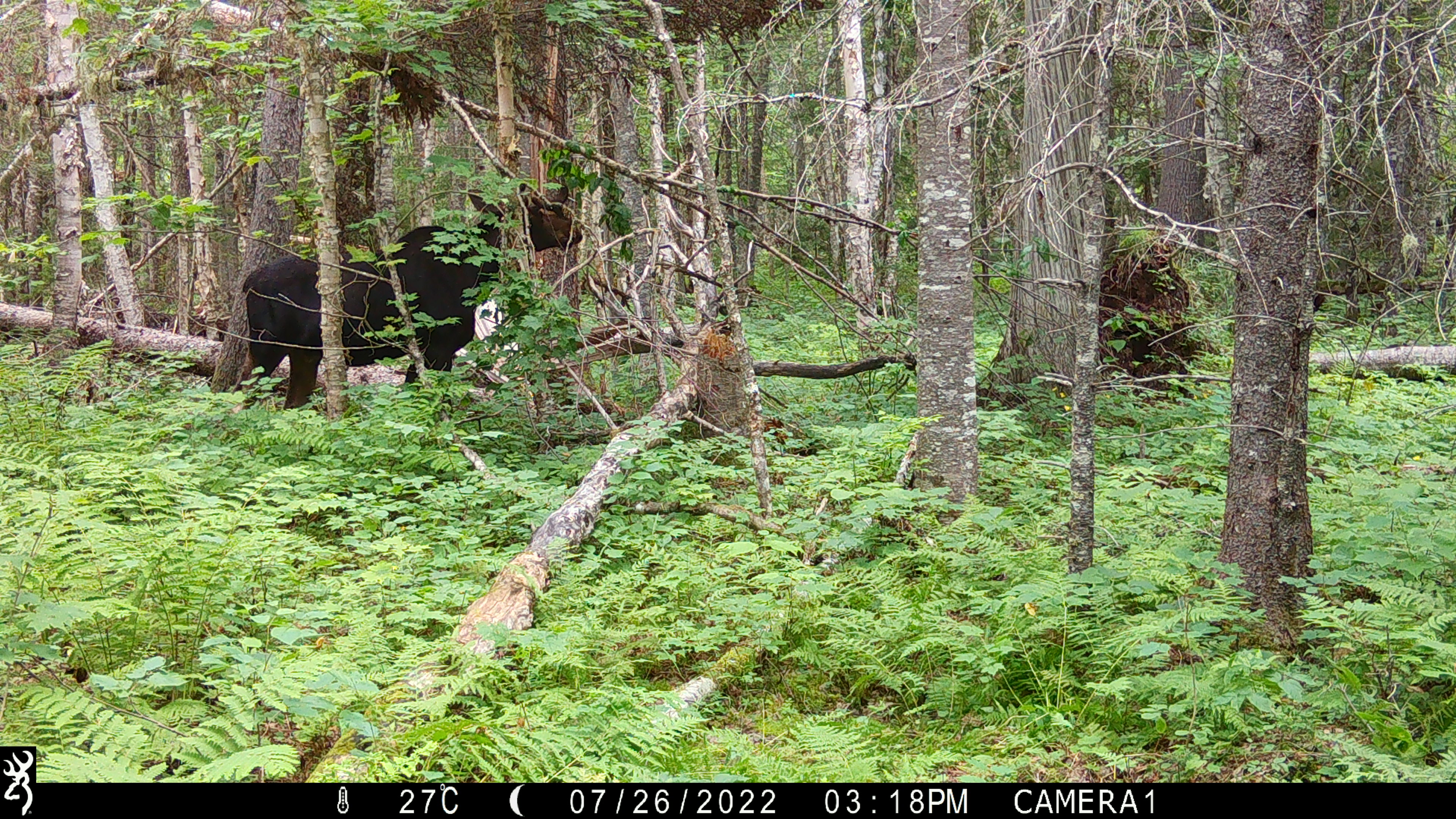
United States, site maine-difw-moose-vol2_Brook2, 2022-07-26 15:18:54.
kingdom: Animalia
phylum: Chordata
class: Mammalia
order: Artiodactyla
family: Cervidae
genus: Alces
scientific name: Alces alces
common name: moose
Moose (Alces alces).